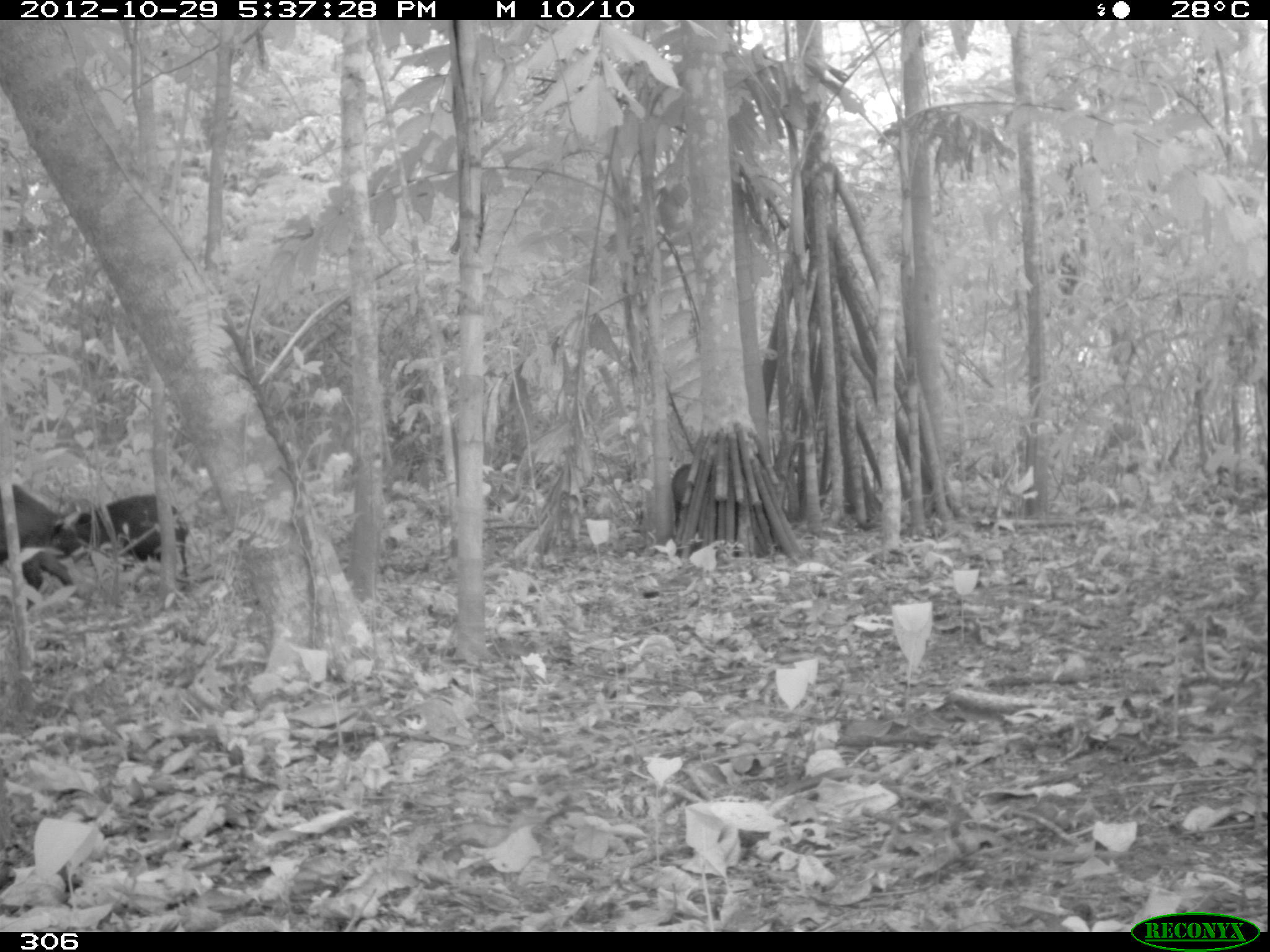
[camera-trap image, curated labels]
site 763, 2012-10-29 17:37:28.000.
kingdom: Animalia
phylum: Chordata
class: Mammalia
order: Artiodactyla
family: Tayassuidae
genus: Tayassu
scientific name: Tayassu pecari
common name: white-lipped peccary